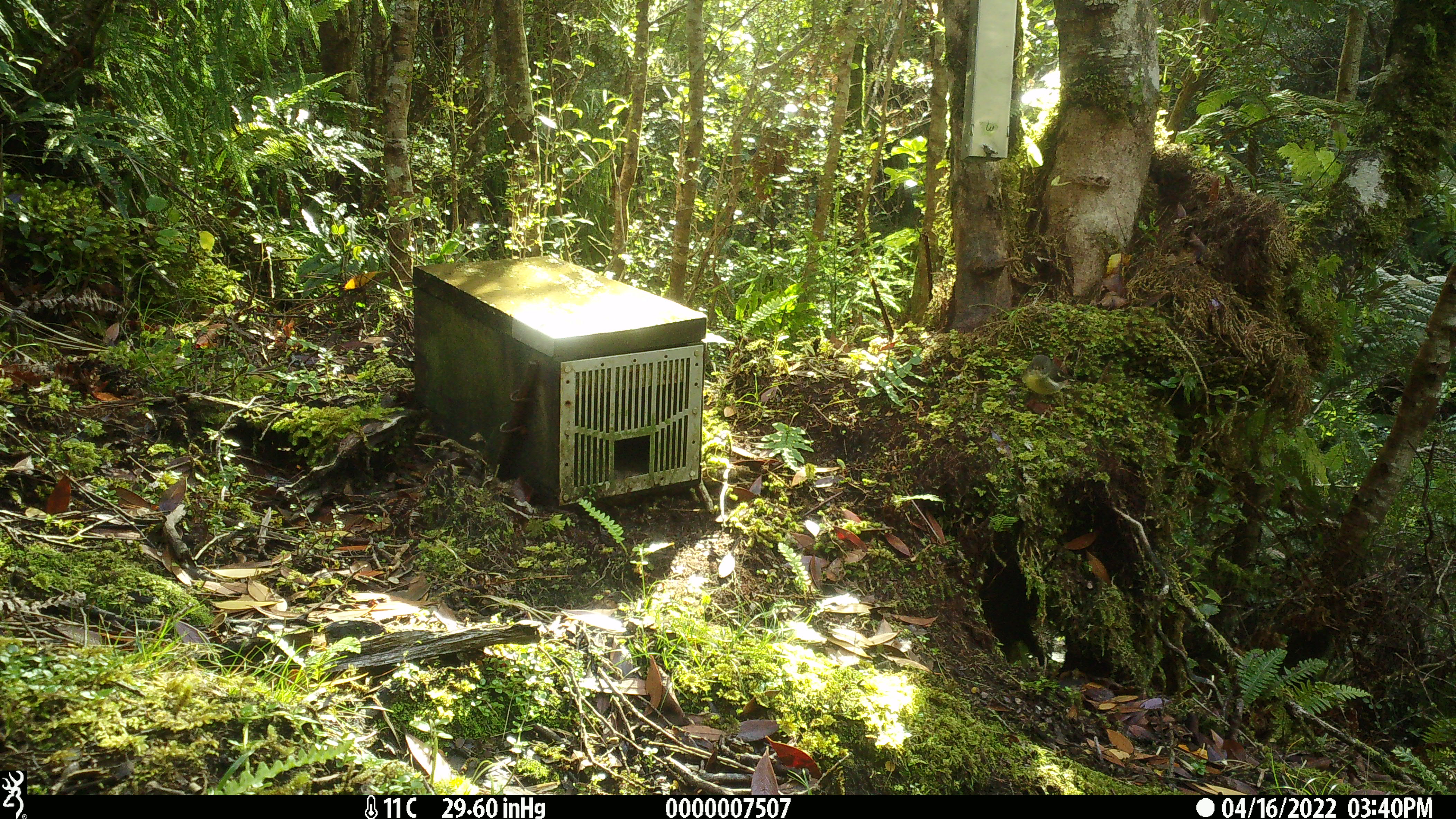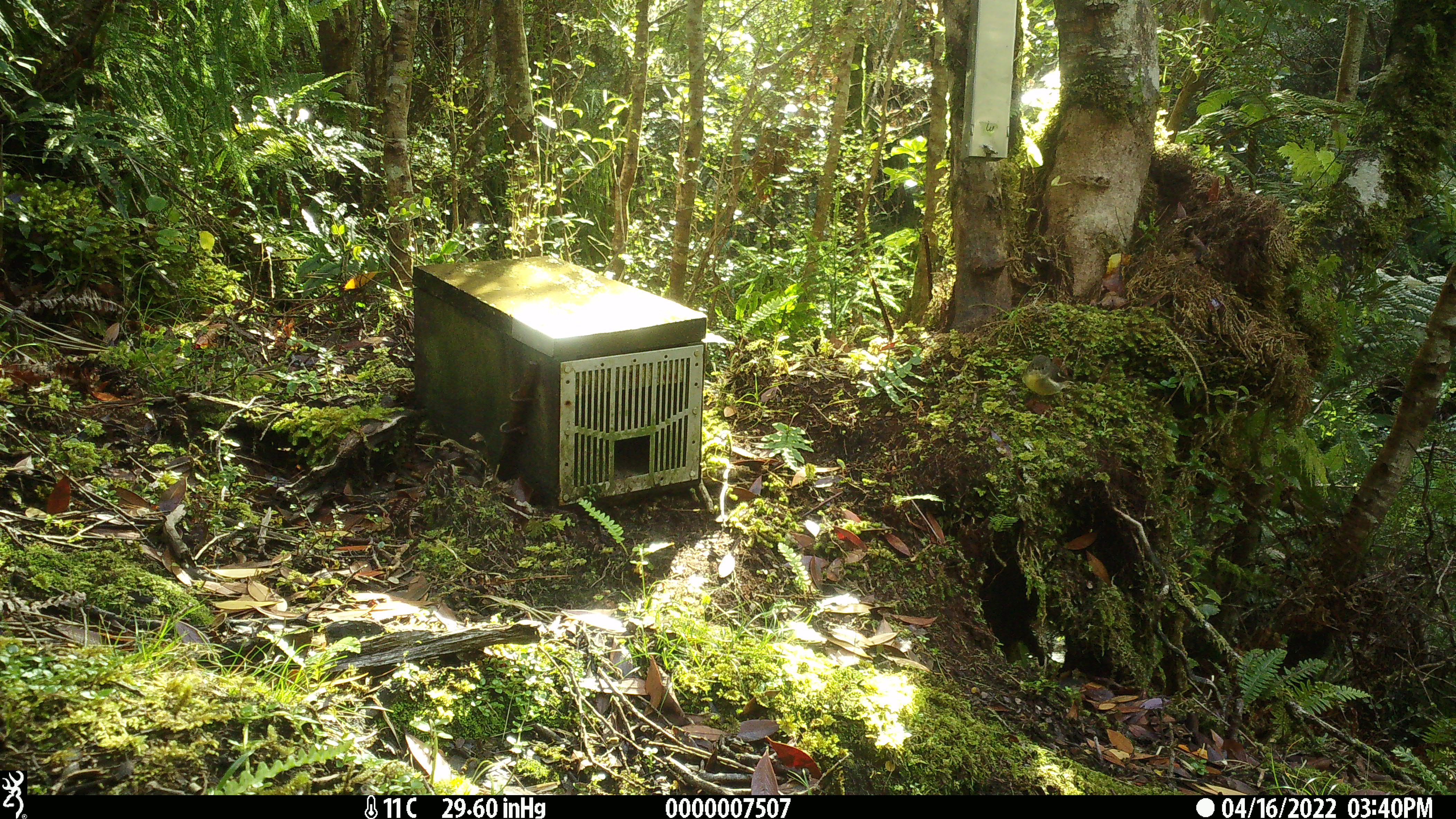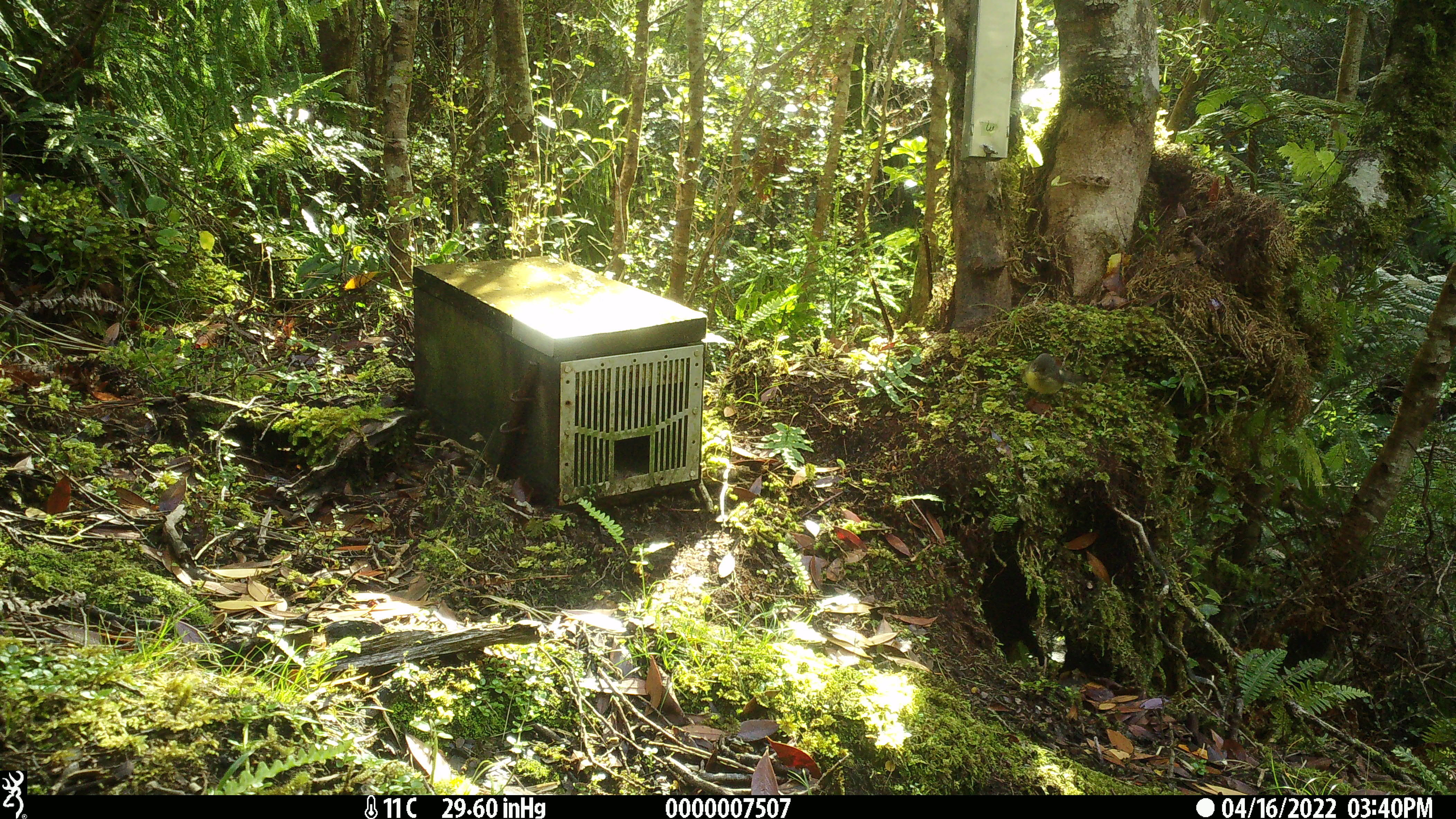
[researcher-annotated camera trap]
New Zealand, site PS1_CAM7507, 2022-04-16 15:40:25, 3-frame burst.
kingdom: Animalia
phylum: Chordata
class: Aves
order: Passeriformes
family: Petroicidae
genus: Petroica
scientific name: Petroica macrocephala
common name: tomtit